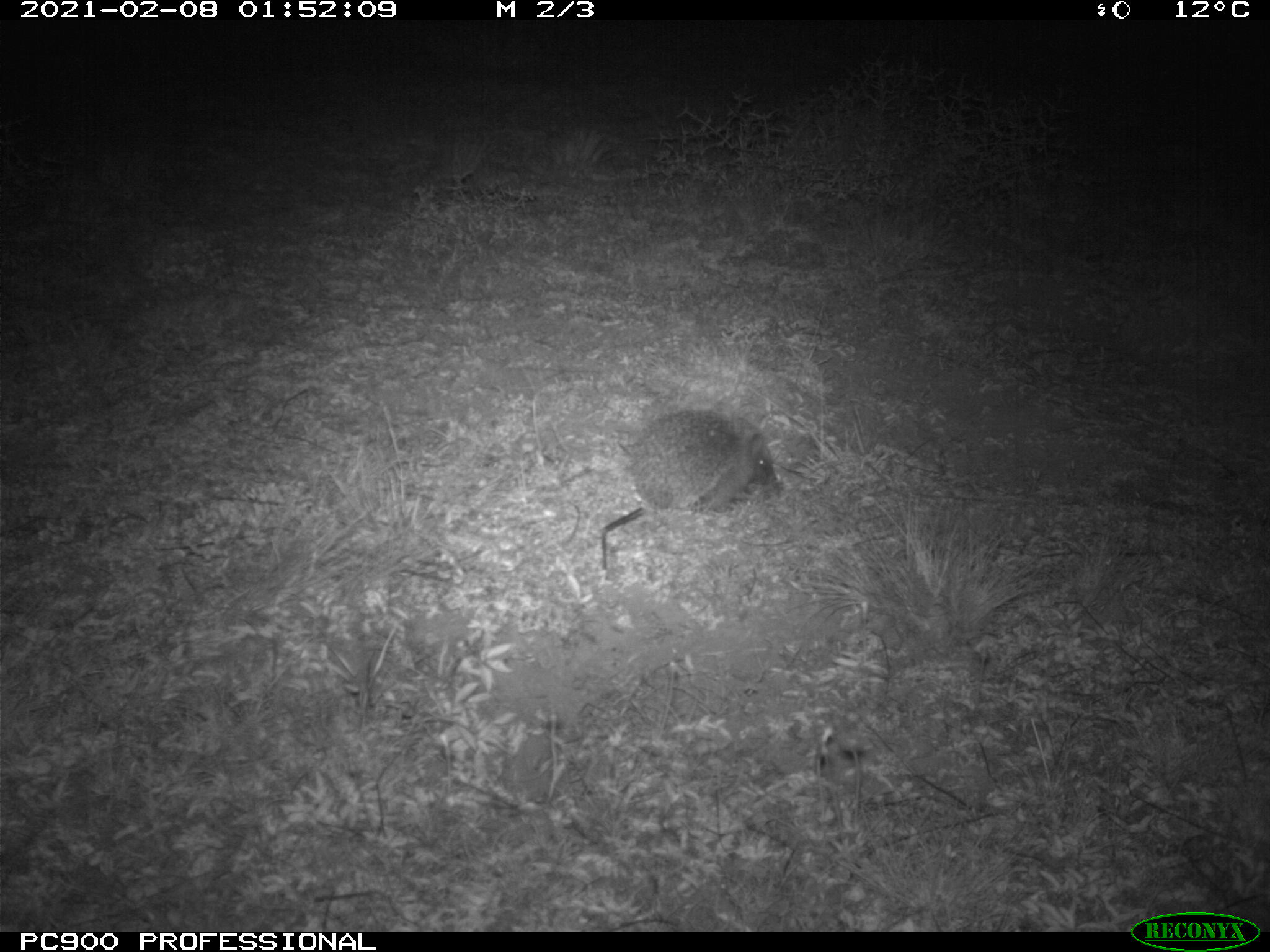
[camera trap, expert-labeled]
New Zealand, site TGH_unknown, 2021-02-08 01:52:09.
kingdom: Animalia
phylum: Chordata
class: Mammalia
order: Eulipotyphla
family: Erinaceidae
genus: Erinaceus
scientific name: Erinaceus europaeus europaeus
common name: european hedgehog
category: hedgehog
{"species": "hedgehog (european hedgehog) (Erinaceus europaeus europaeus)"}